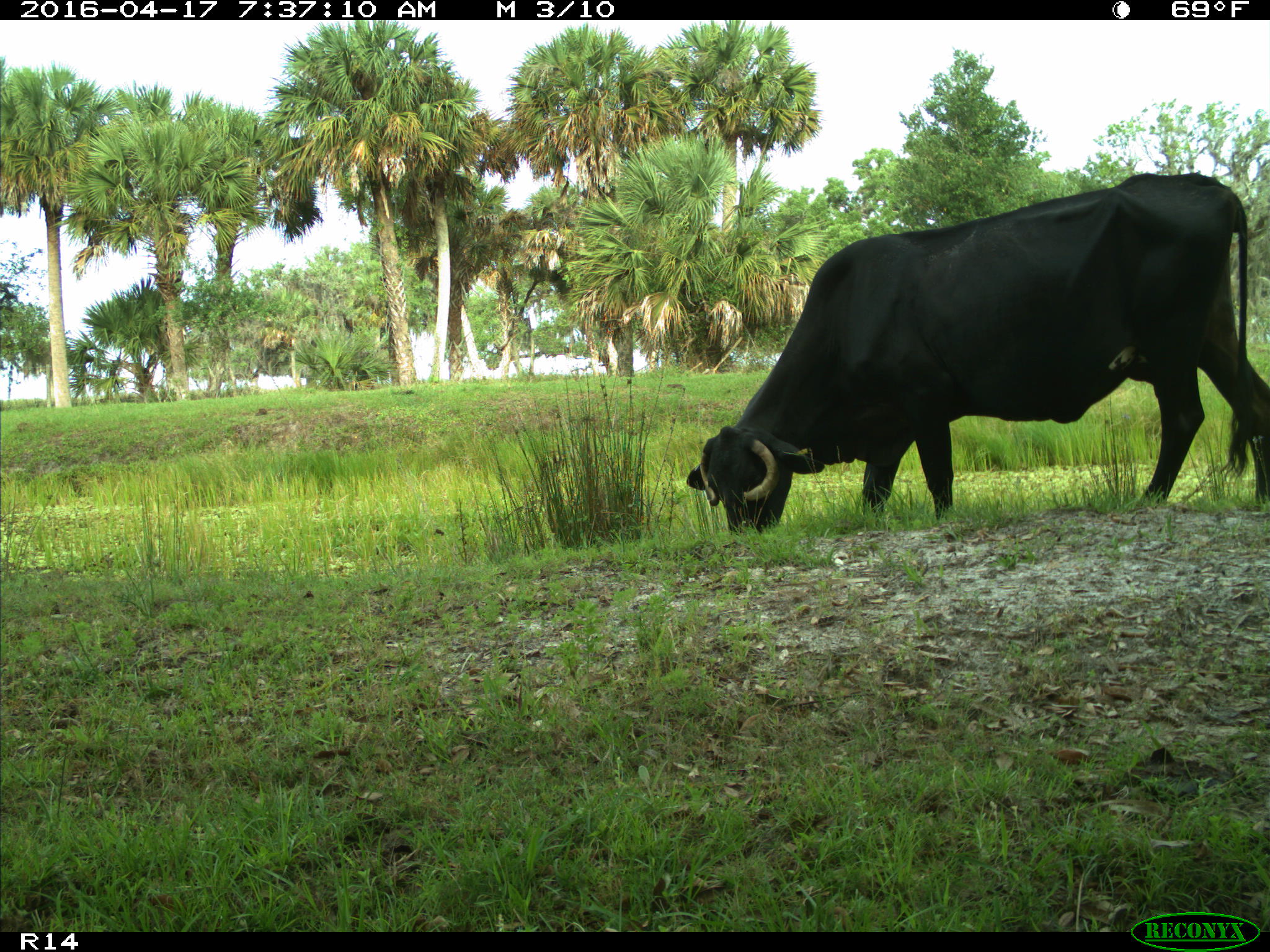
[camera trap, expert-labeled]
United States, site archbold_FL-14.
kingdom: Animalia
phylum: Chordata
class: Mammalia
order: Artiodactyla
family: Bovidae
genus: Bos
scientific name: Bos taurus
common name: domestic cow